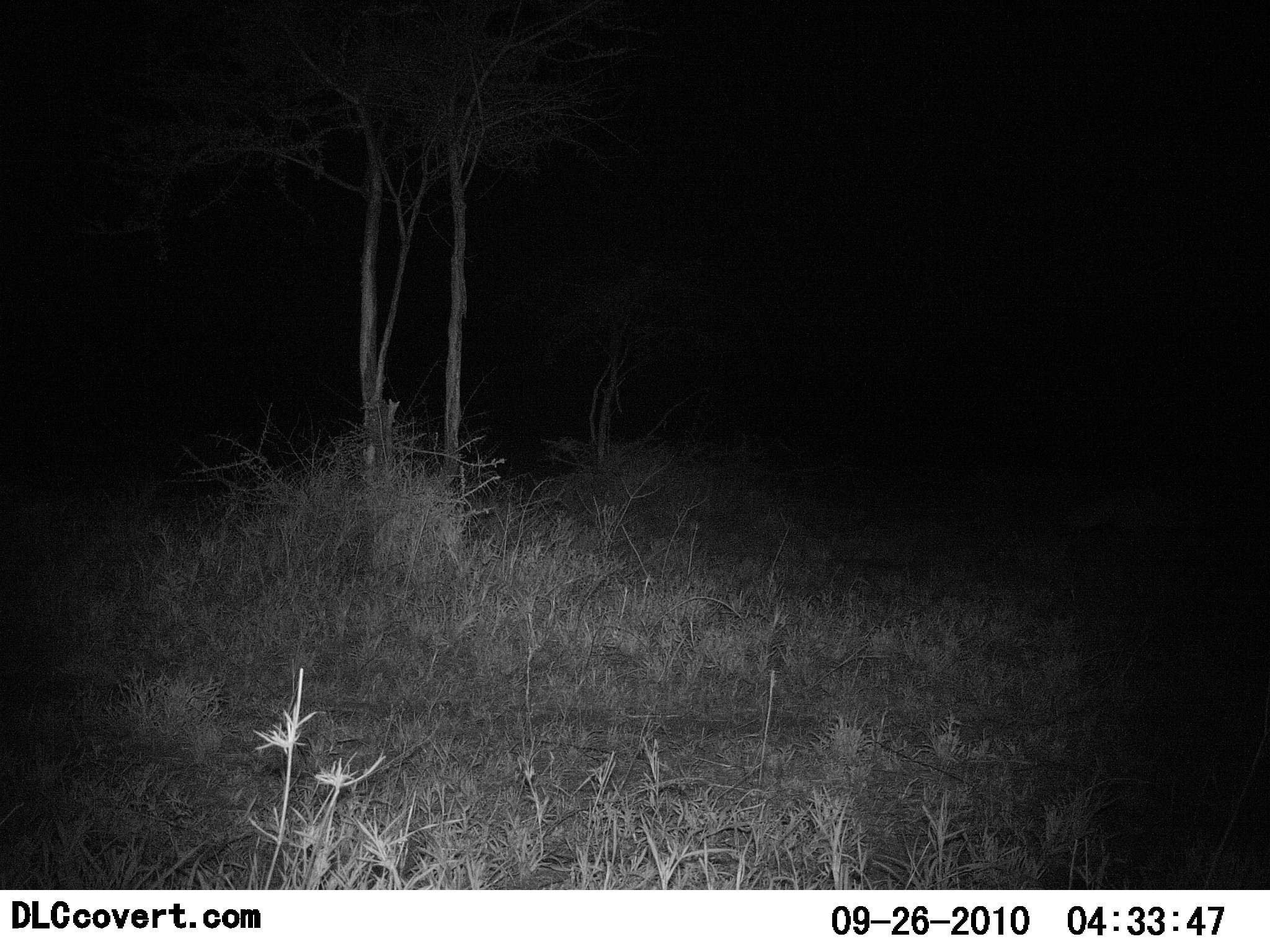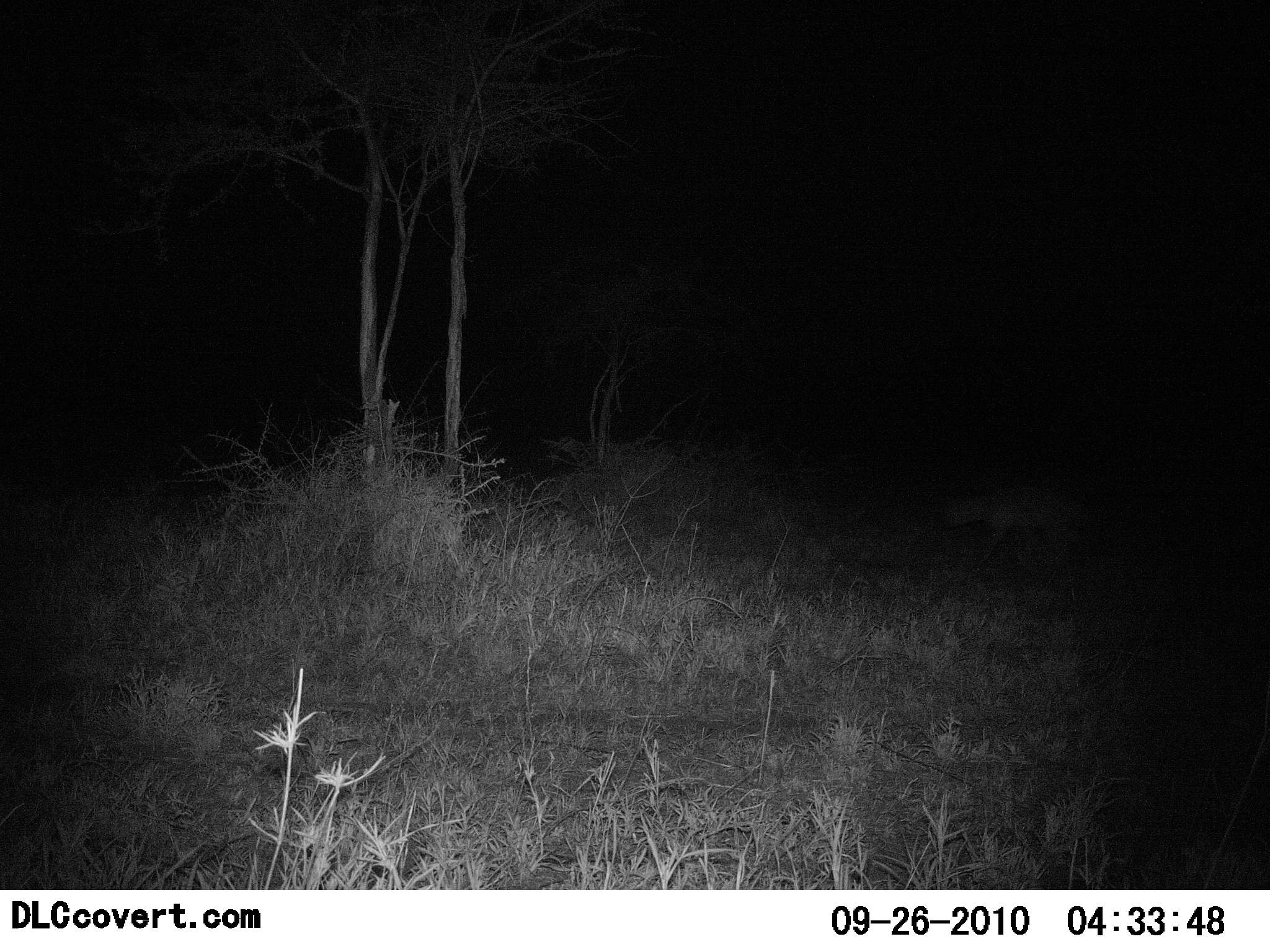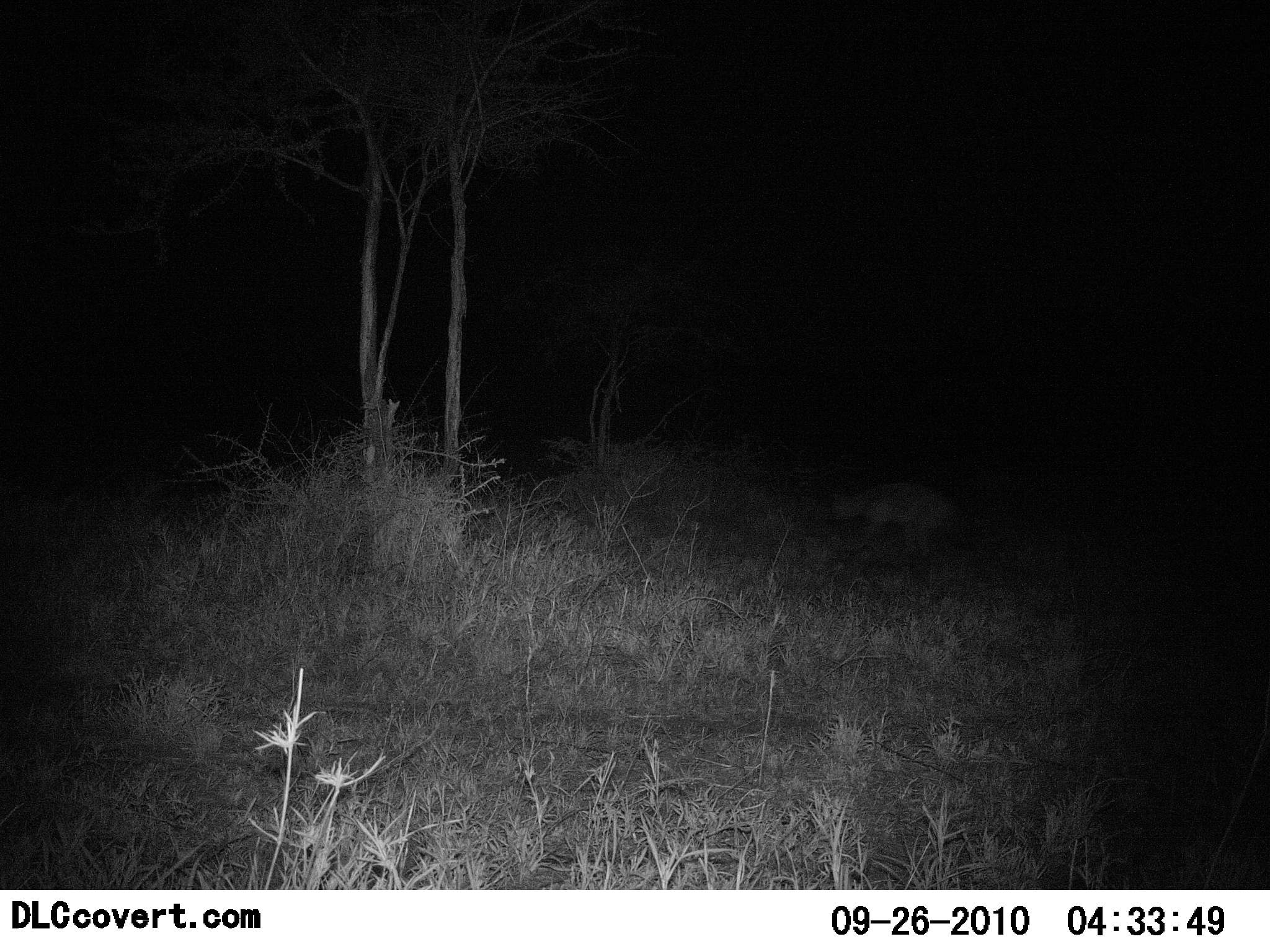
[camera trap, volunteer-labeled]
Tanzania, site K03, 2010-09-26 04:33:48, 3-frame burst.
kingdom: Animalia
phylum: Chordata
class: Mammalia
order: Carnivora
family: Hyaenidae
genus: Crocuta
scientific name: Crocuta crocuta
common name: spotted hyena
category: hyenaspotted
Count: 1.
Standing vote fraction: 0%.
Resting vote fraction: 0%.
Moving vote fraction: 100%.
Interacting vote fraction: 0%.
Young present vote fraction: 0%.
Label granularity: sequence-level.